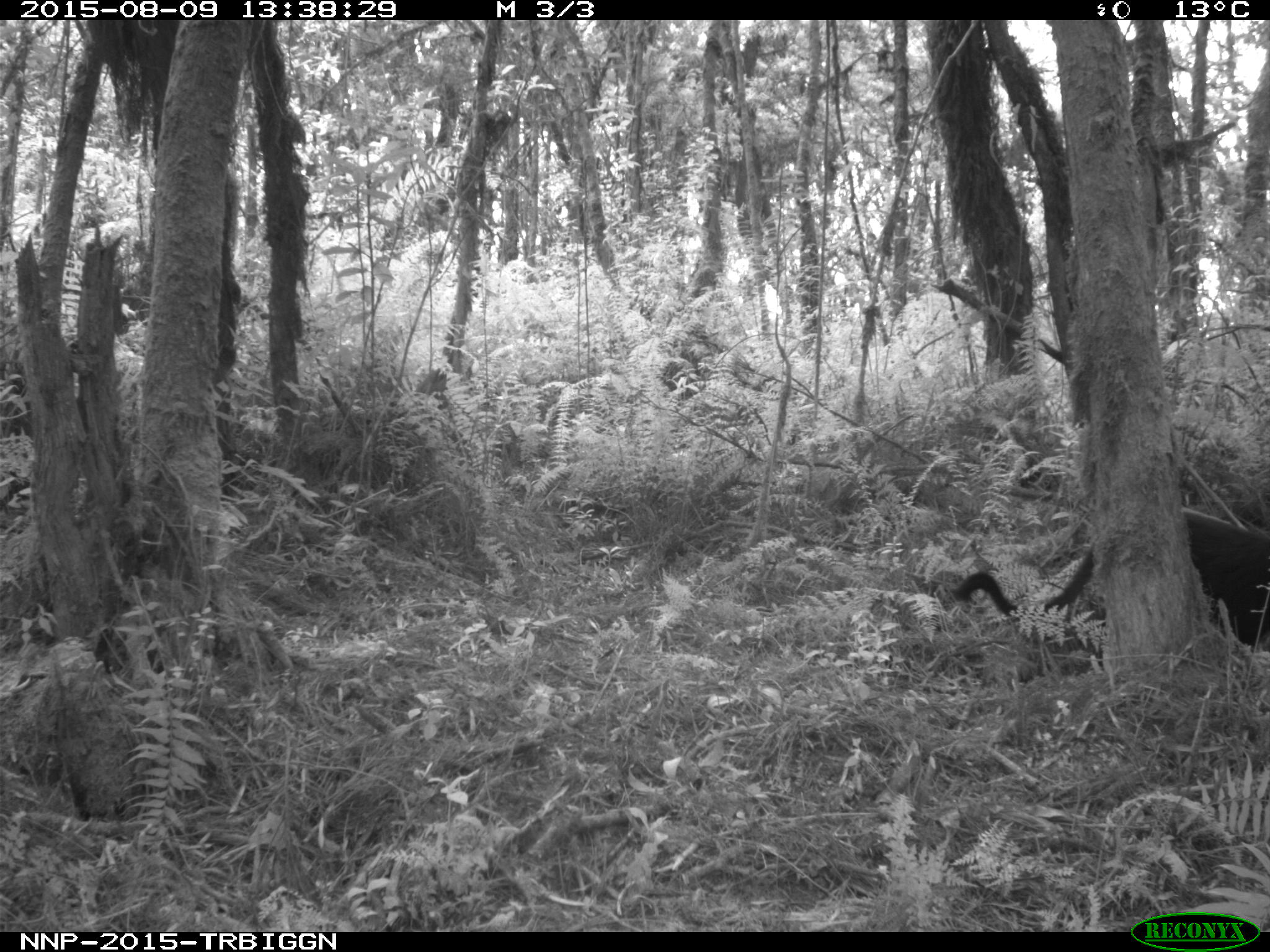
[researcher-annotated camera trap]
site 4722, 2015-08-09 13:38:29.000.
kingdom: Animalia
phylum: Chordata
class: Mammalia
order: Primates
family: Cercopithecidae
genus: Allochrocebus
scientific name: Allochrocebus lhoesti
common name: l'hoest's monkey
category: cercopithecus lhoesti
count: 1